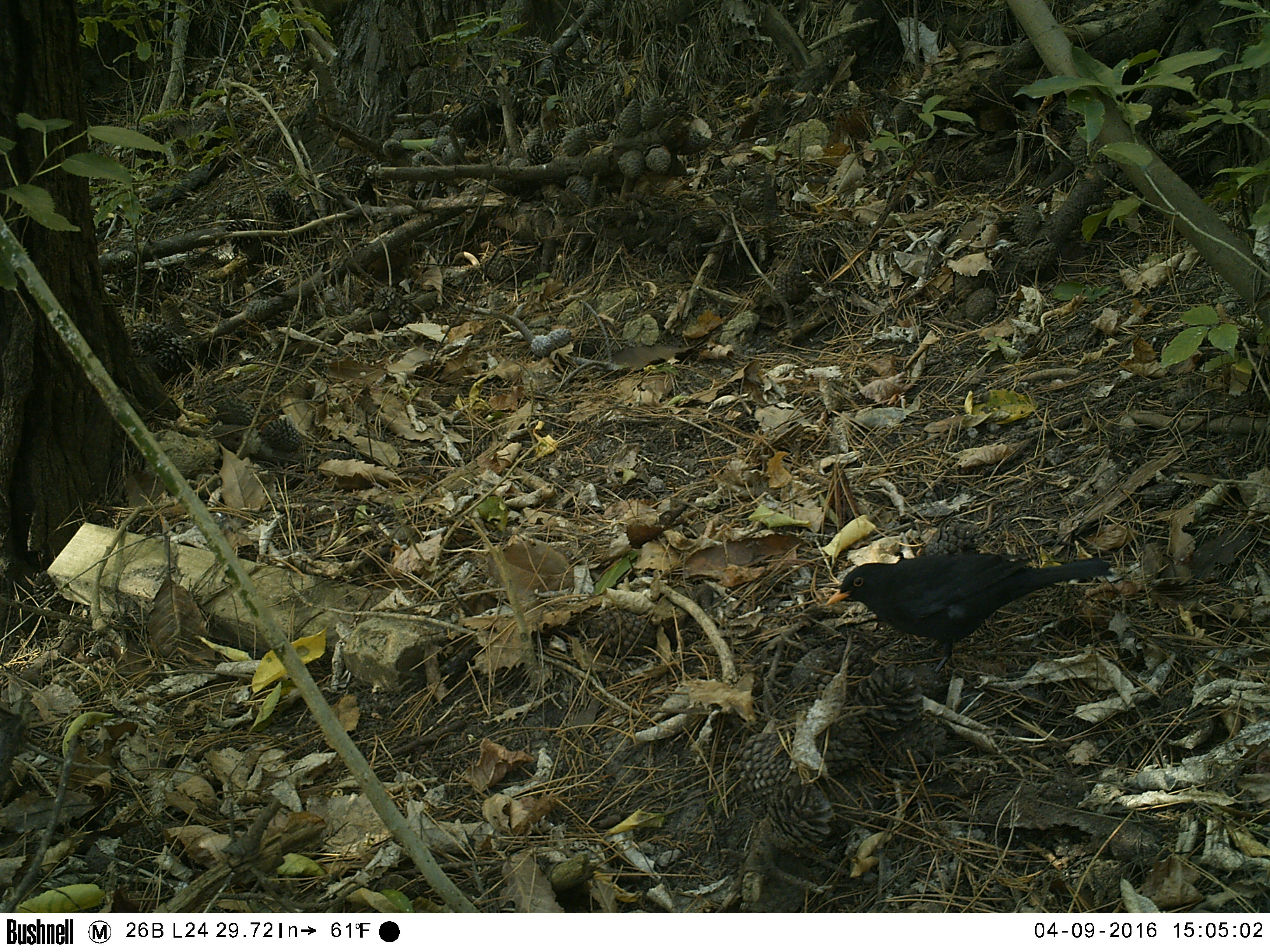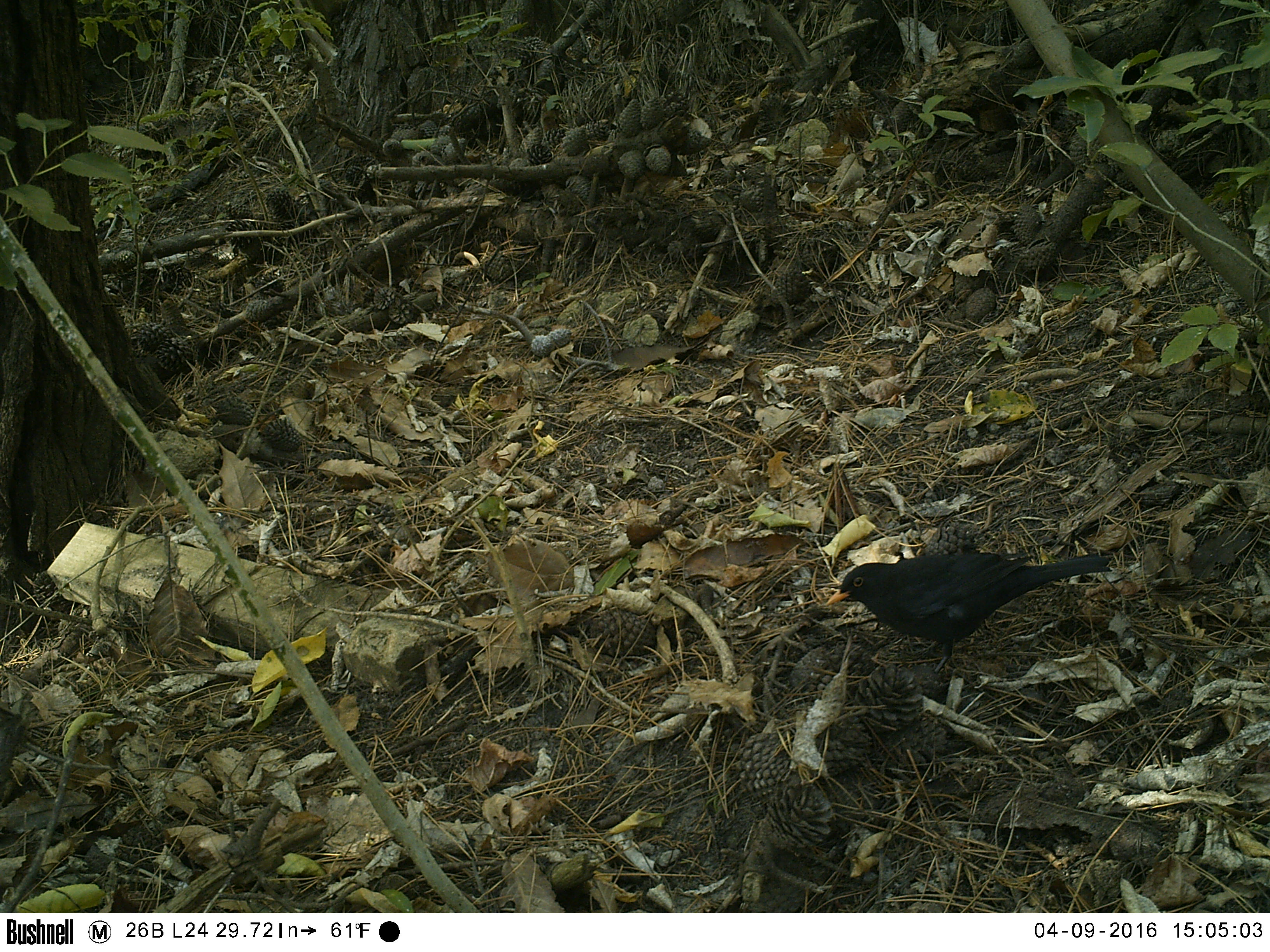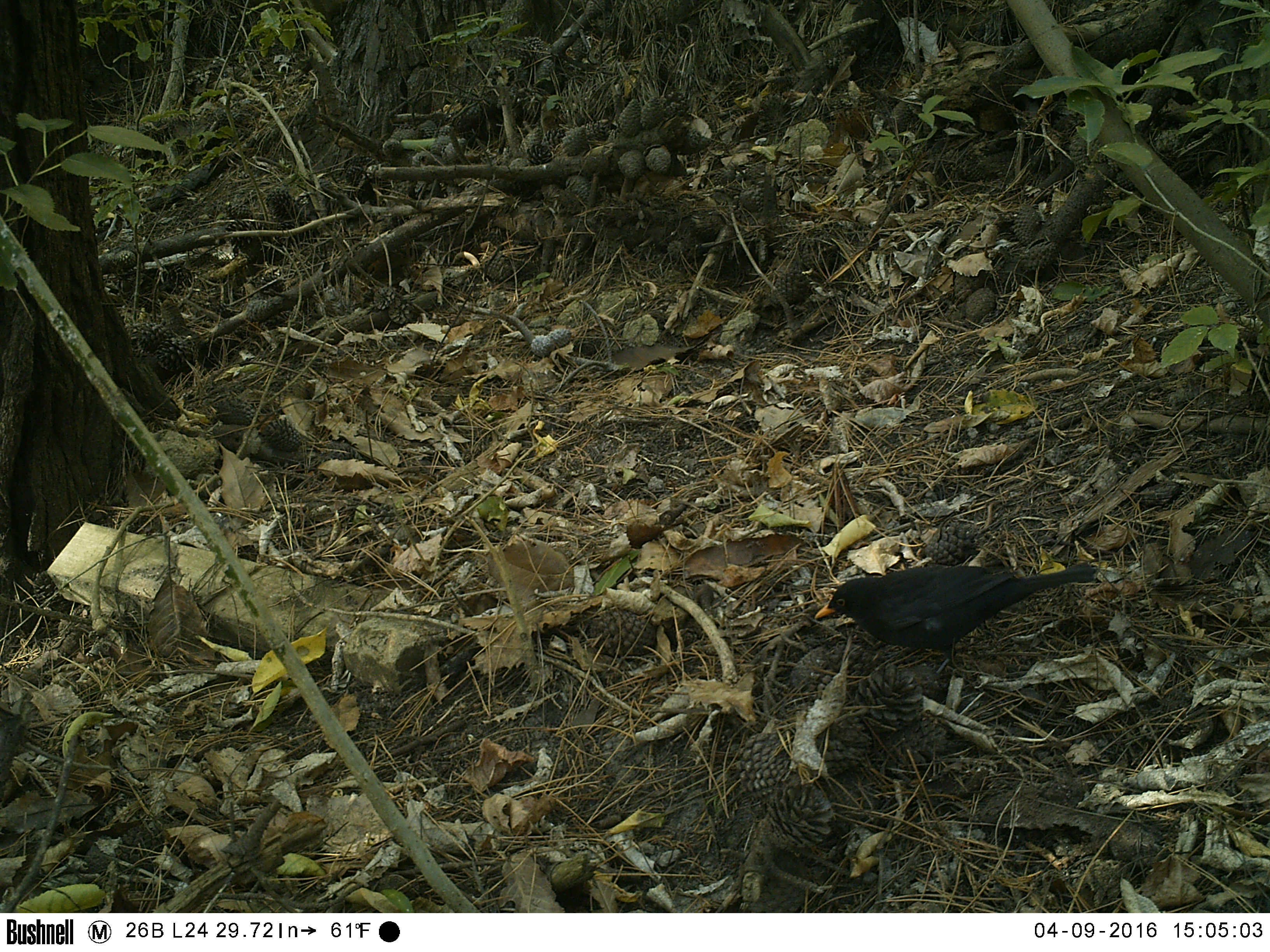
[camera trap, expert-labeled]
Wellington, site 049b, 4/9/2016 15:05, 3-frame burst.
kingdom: Animalia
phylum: Chordata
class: Aves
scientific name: Aves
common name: bird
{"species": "bird (Aves)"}